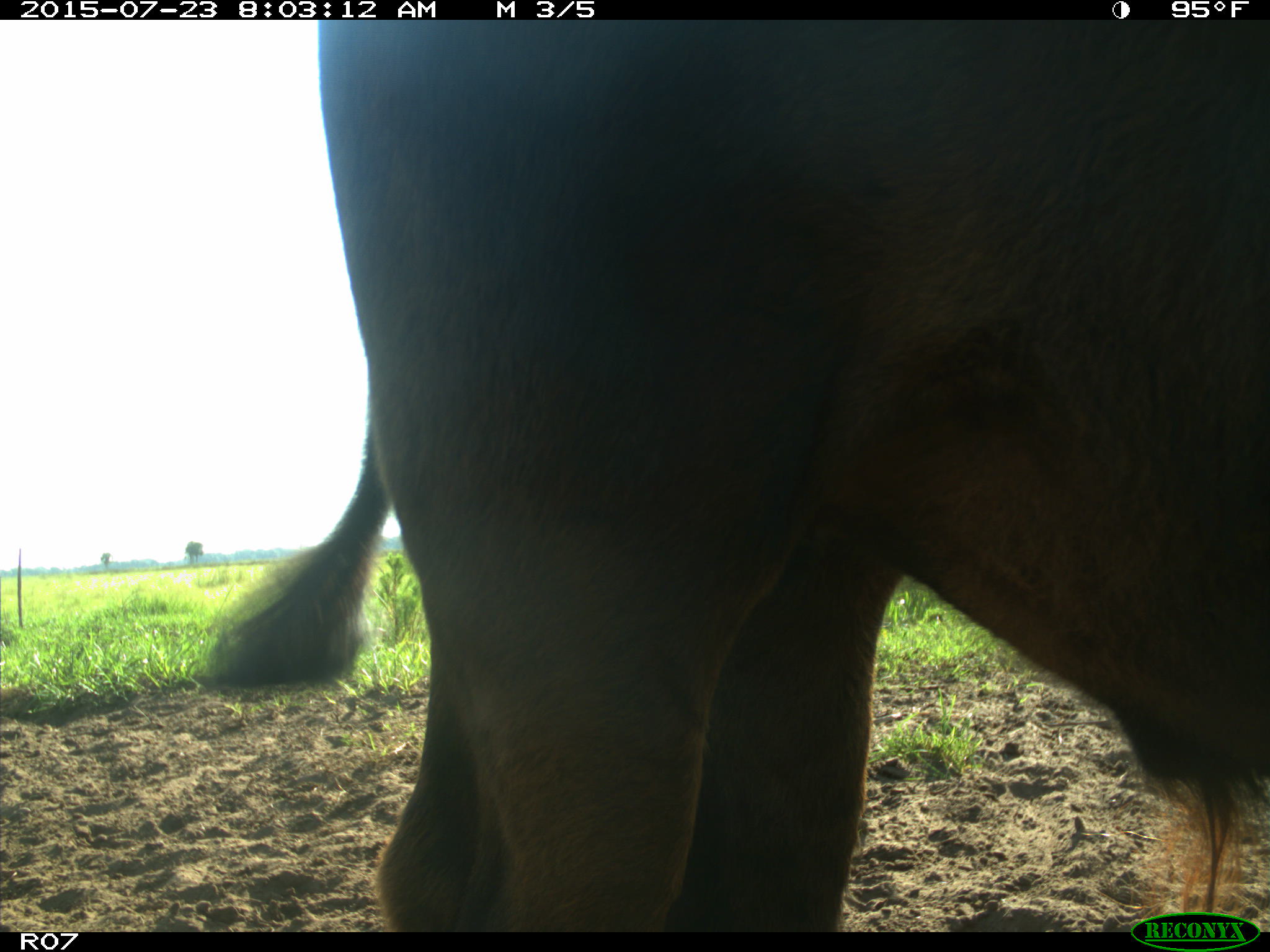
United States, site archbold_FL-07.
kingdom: Animalia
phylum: Chordata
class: Mammalia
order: Artiodactyla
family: Bovidae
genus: Bos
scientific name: Bos taurus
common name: domestic cow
Bos taurus (domestic cow).